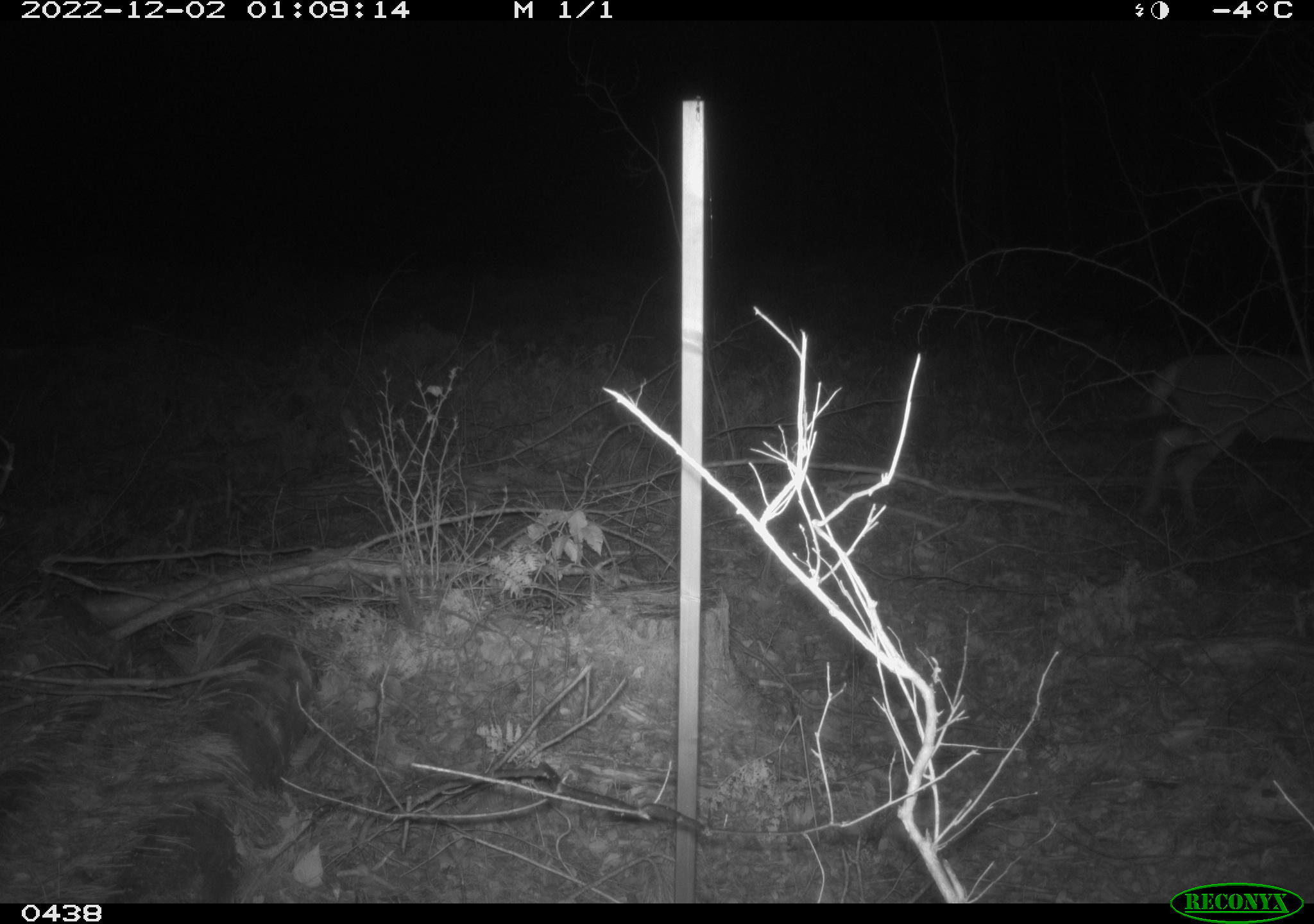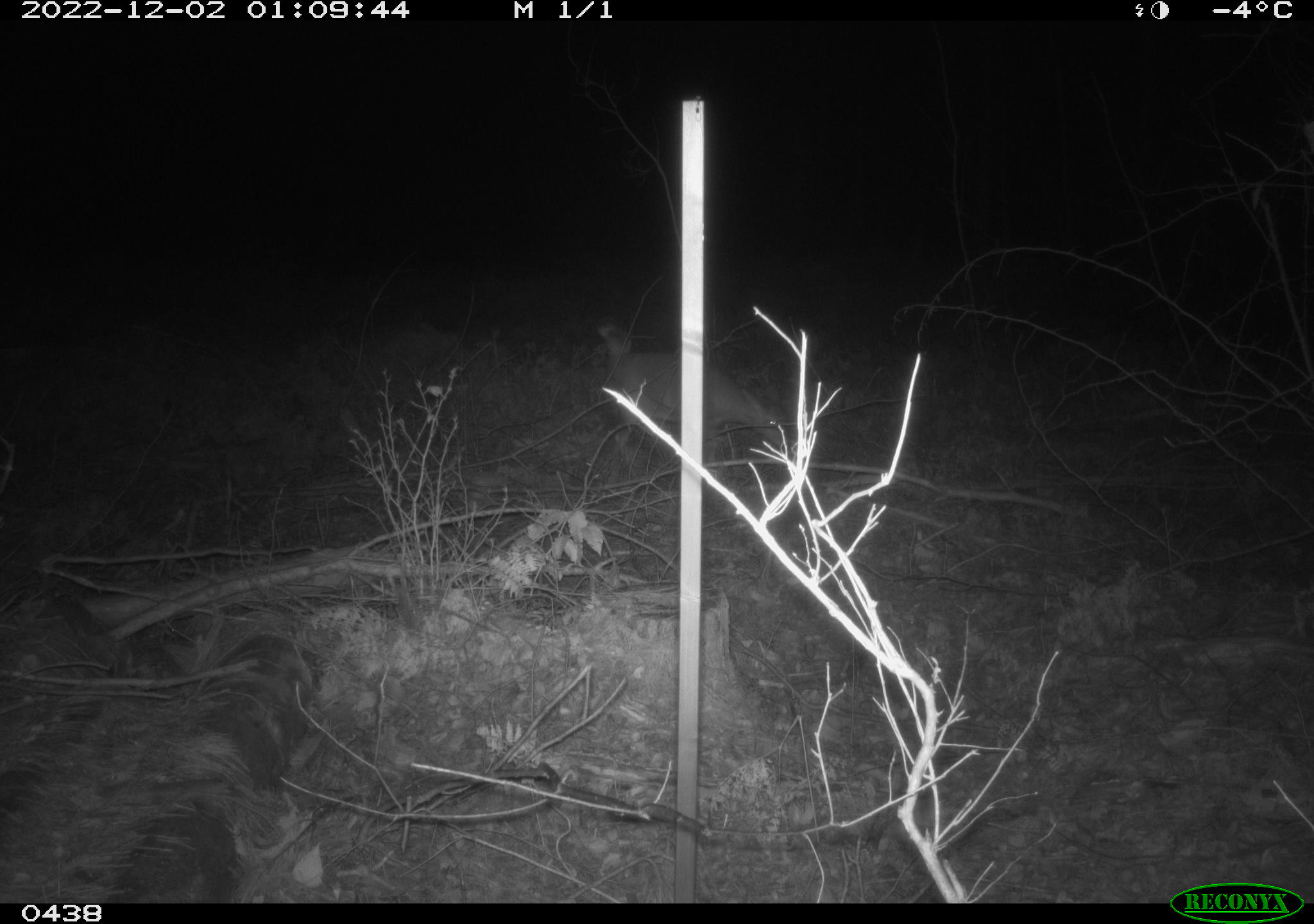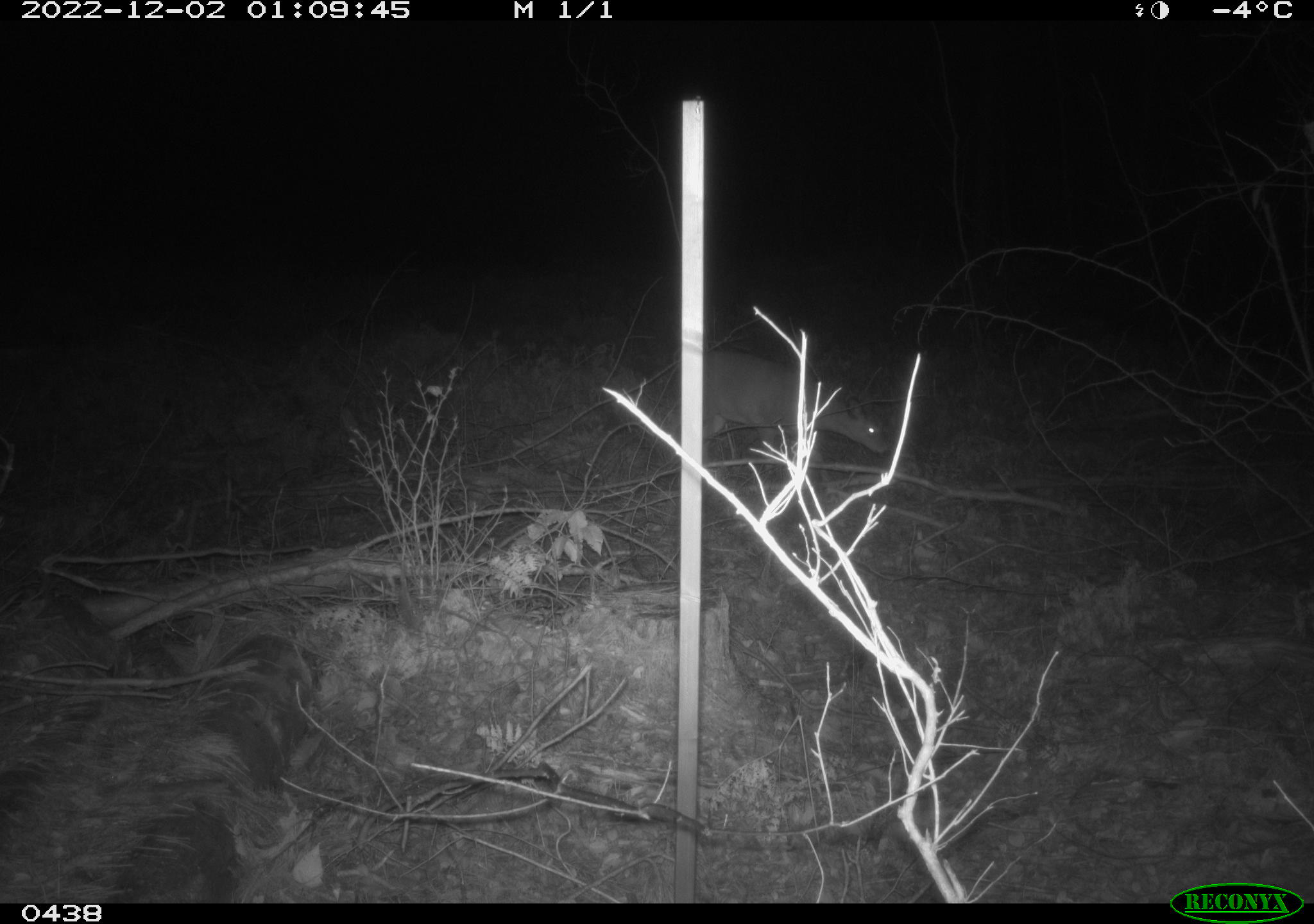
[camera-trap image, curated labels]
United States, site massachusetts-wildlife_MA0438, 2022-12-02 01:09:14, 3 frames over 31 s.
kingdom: Animalia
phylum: Chordata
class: Mammalia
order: Artiodactyla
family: Cervidae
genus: Odocoileus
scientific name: Odocoileus virginianus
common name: white-tailed deer